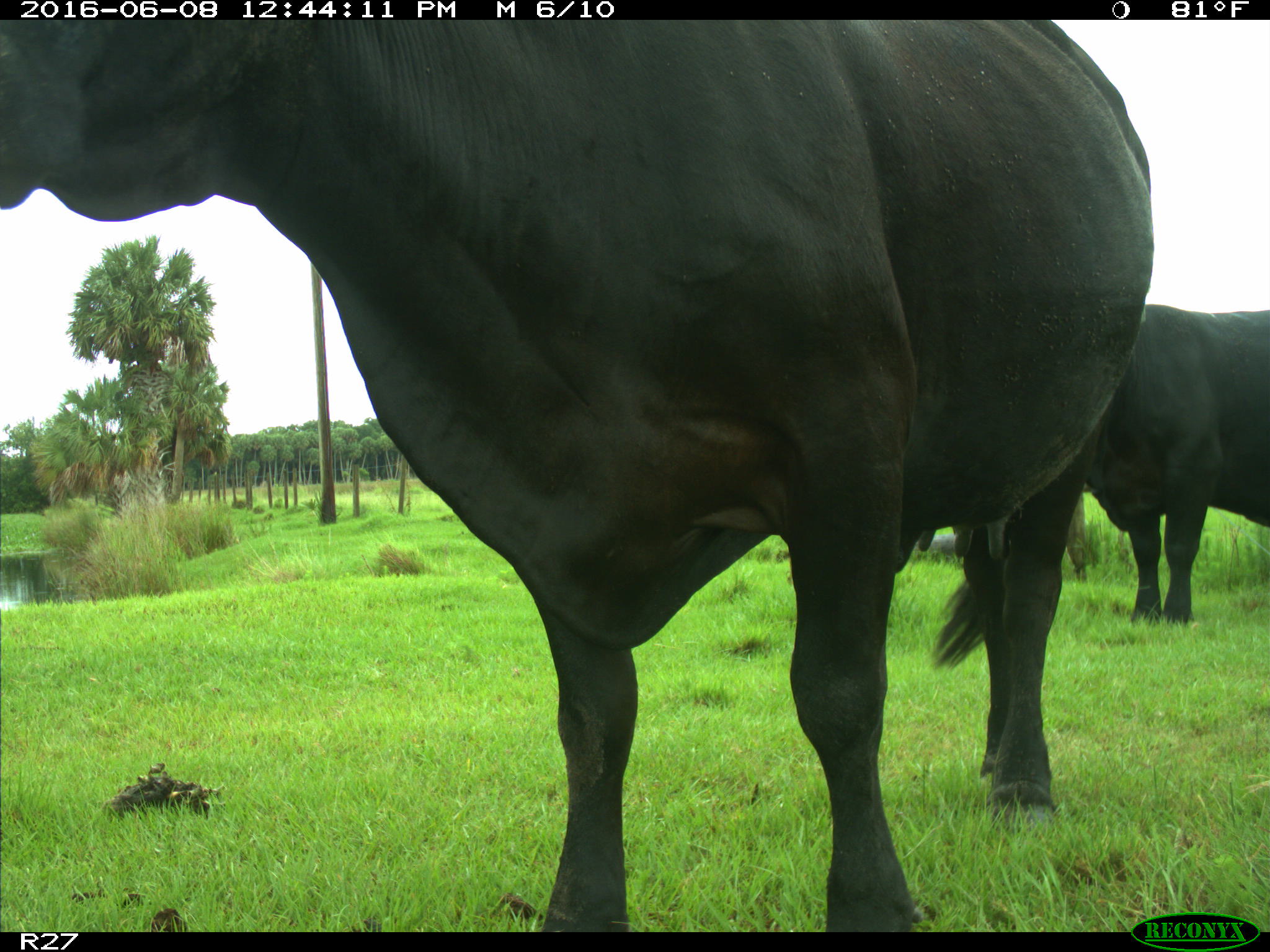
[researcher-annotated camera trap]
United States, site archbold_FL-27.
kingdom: Animalia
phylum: Chordata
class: Mammalia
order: Artiodactyla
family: Bovidae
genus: Bos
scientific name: Bos taurus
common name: domestic cow